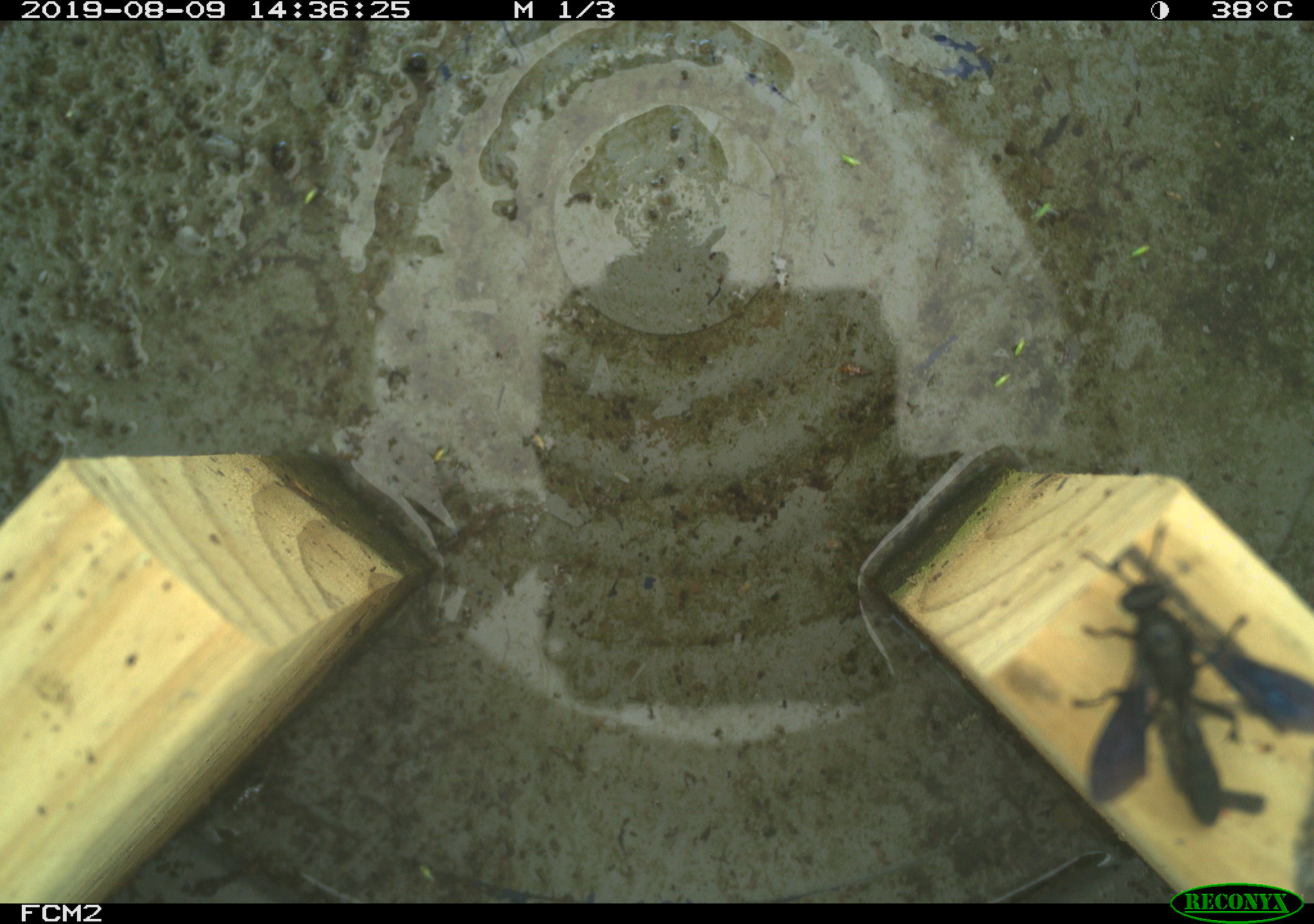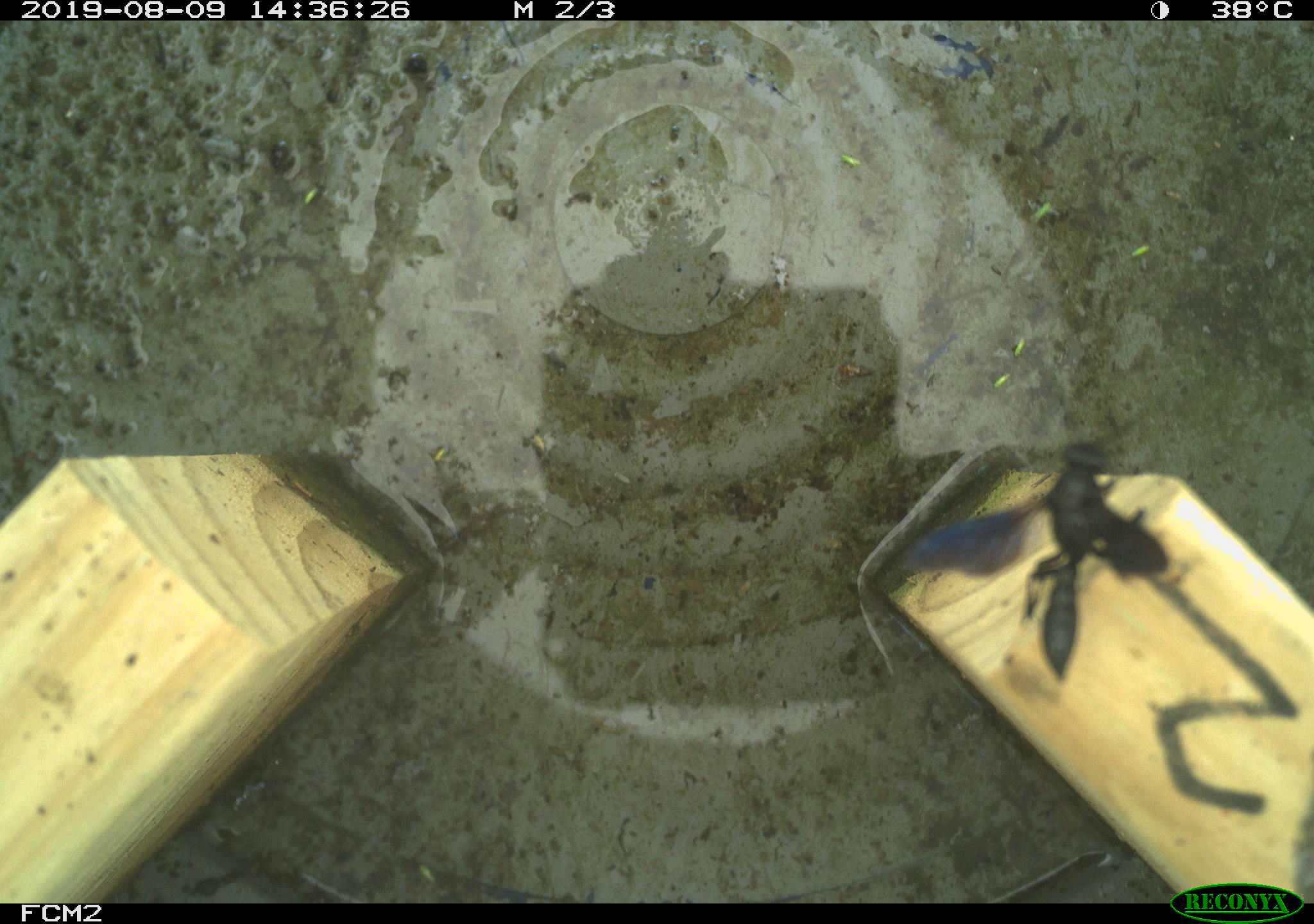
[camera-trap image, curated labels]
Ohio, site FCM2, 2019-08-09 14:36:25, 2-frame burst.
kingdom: Animalia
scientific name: Animalia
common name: animal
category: invertebrate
Invertebrate (animal) (Animalia).